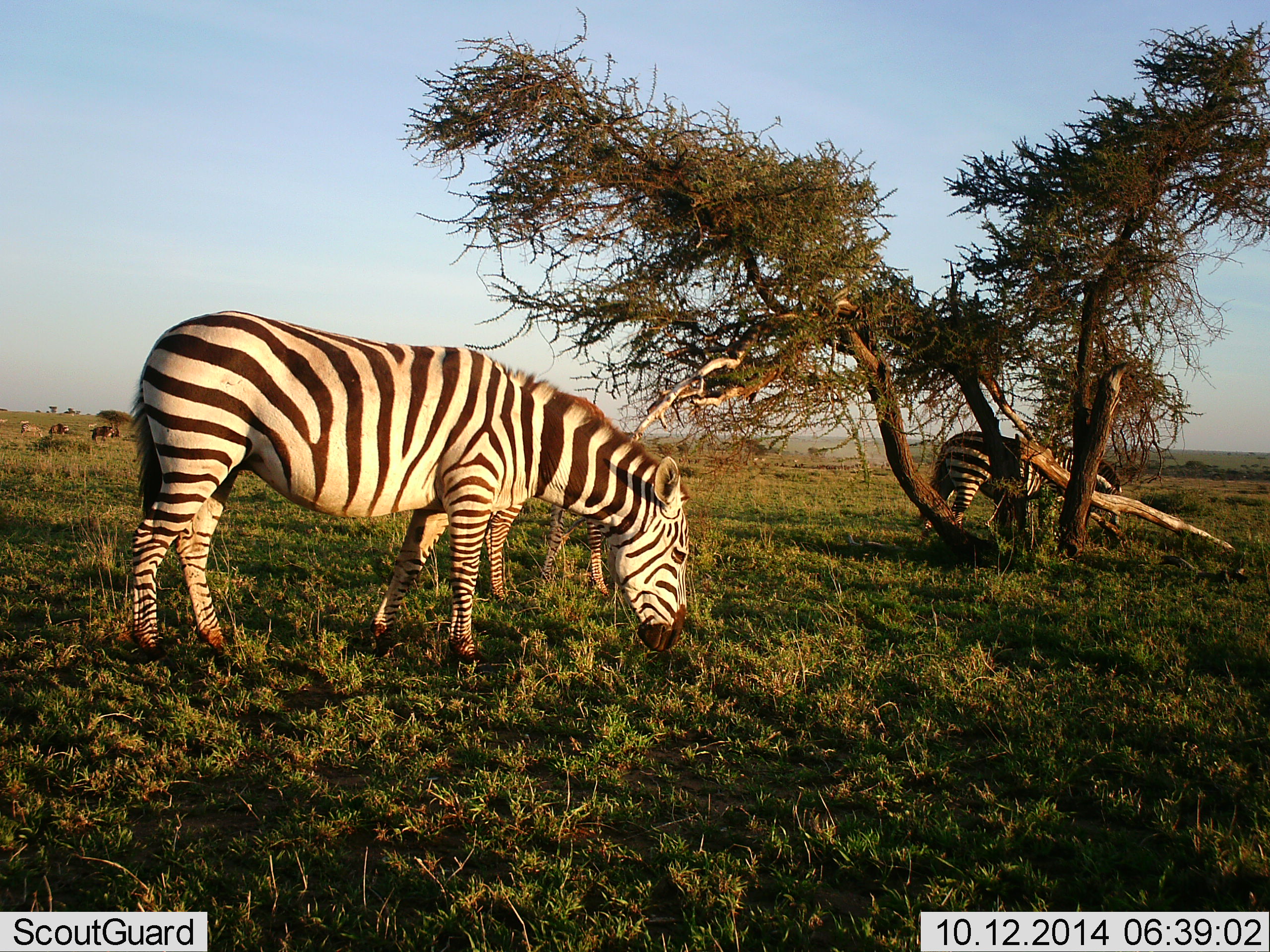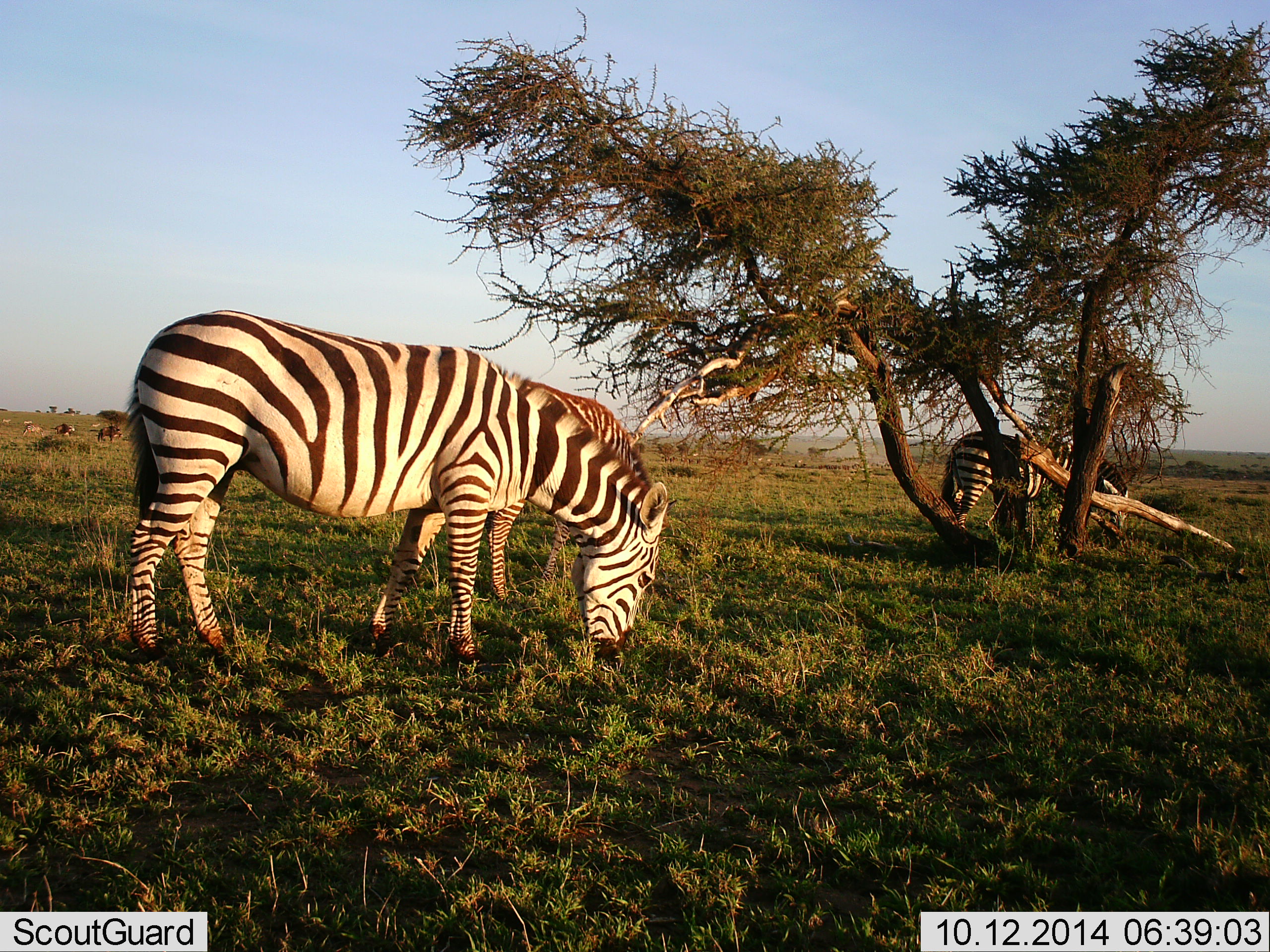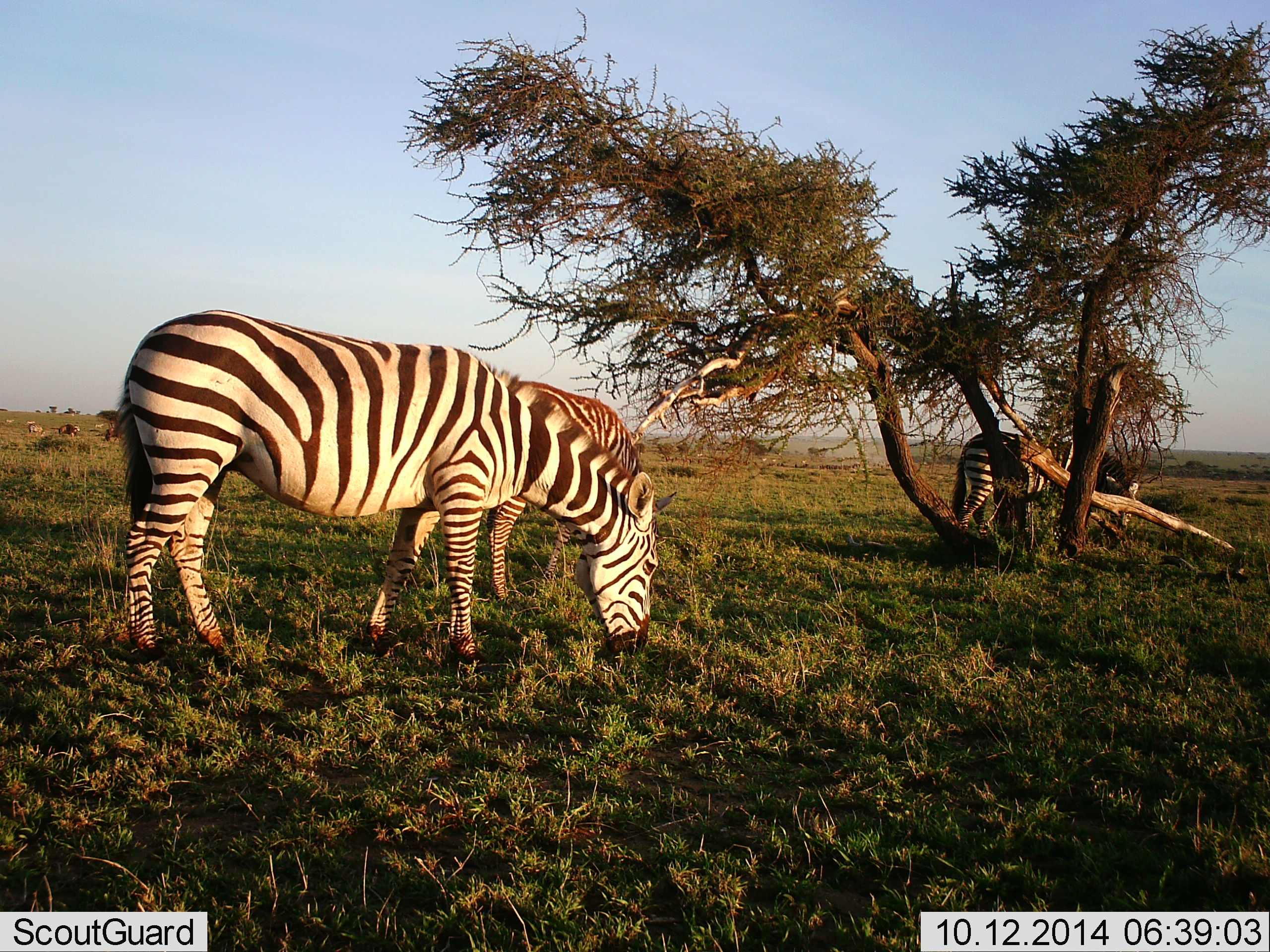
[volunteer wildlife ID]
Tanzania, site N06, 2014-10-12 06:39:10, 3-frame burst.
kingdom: Animalia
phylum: Chordata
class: Mammalia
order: Perissodactyla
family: Equidae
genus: Equus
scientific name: Equus quagga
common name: plains zebra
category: zebra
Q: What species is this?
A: Zebra (plains zebra) (Equus quagga).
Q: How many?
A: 3.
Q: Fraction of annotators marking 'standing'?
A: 8%.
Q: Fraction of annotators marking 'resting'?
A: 0%.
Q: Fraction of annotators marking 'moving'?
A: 8%.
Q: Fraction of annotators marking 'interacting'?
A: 0%.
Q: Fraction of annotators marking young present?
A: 0%.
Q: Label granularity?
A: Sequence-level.